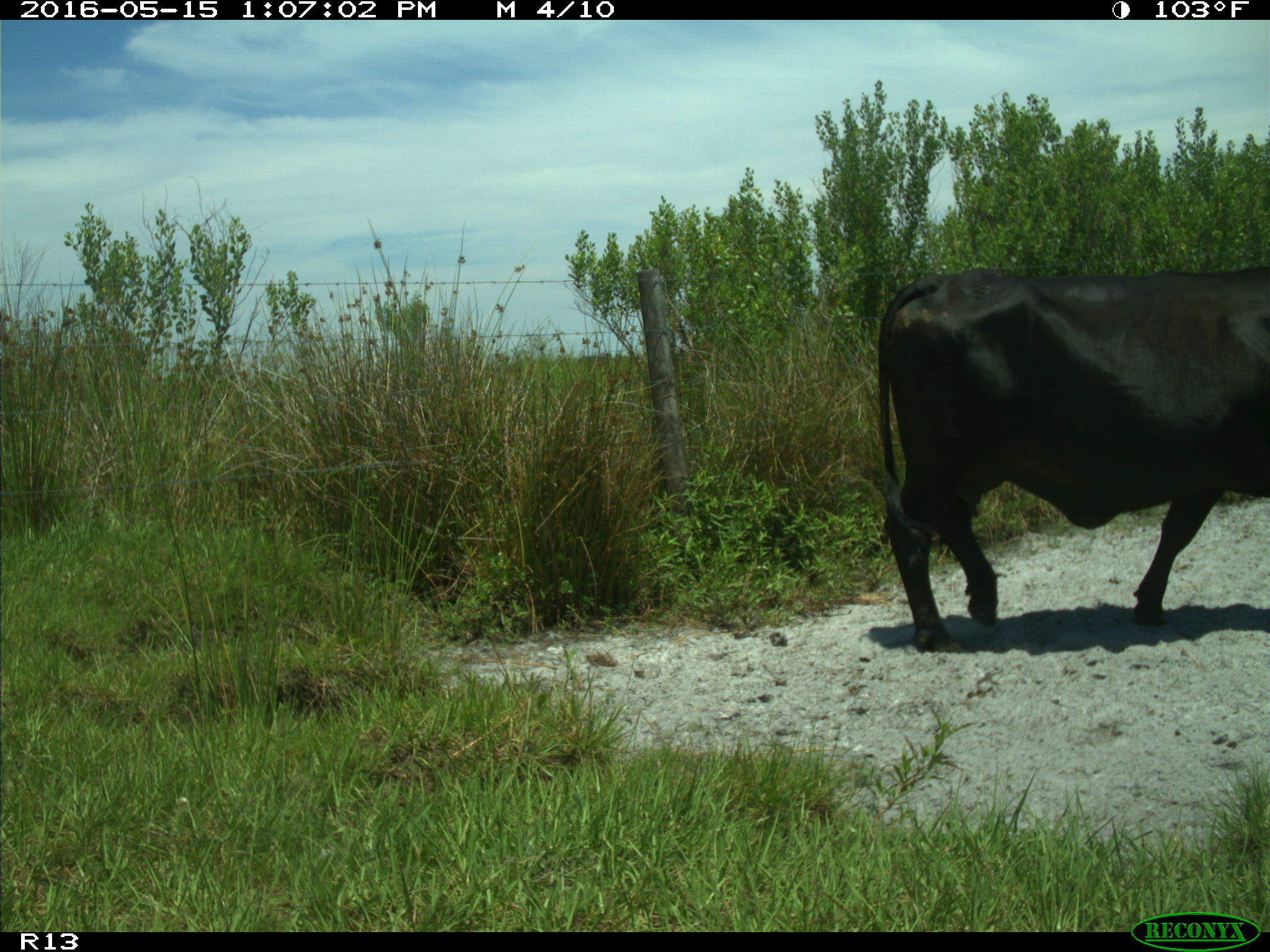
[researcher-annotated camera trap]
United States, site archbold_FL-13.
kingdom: Animalia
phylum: Chordata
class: Mammalia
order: Artiodactyla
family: Bovidae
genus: Bos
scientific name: Bos taurus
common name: domestic cow